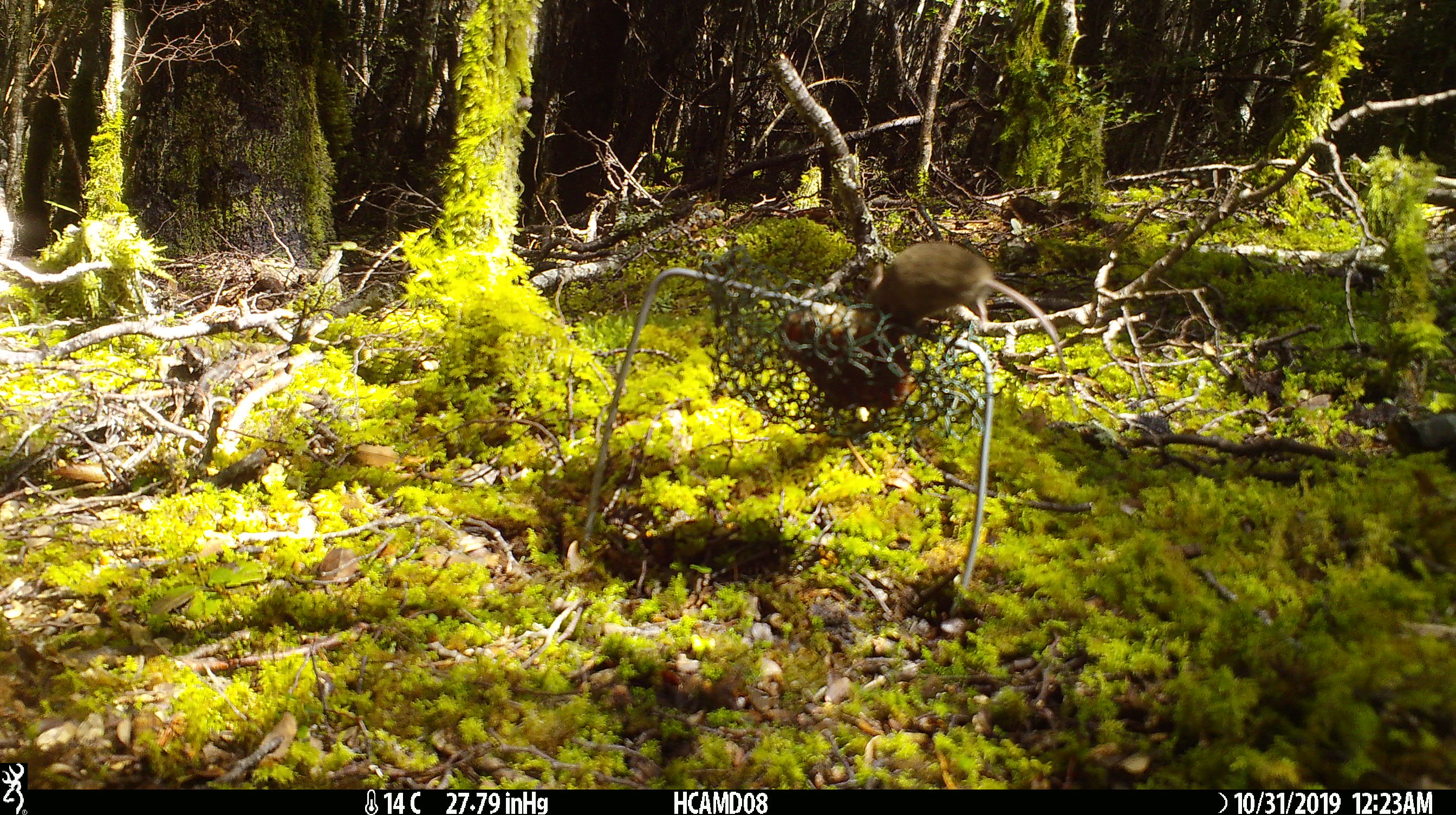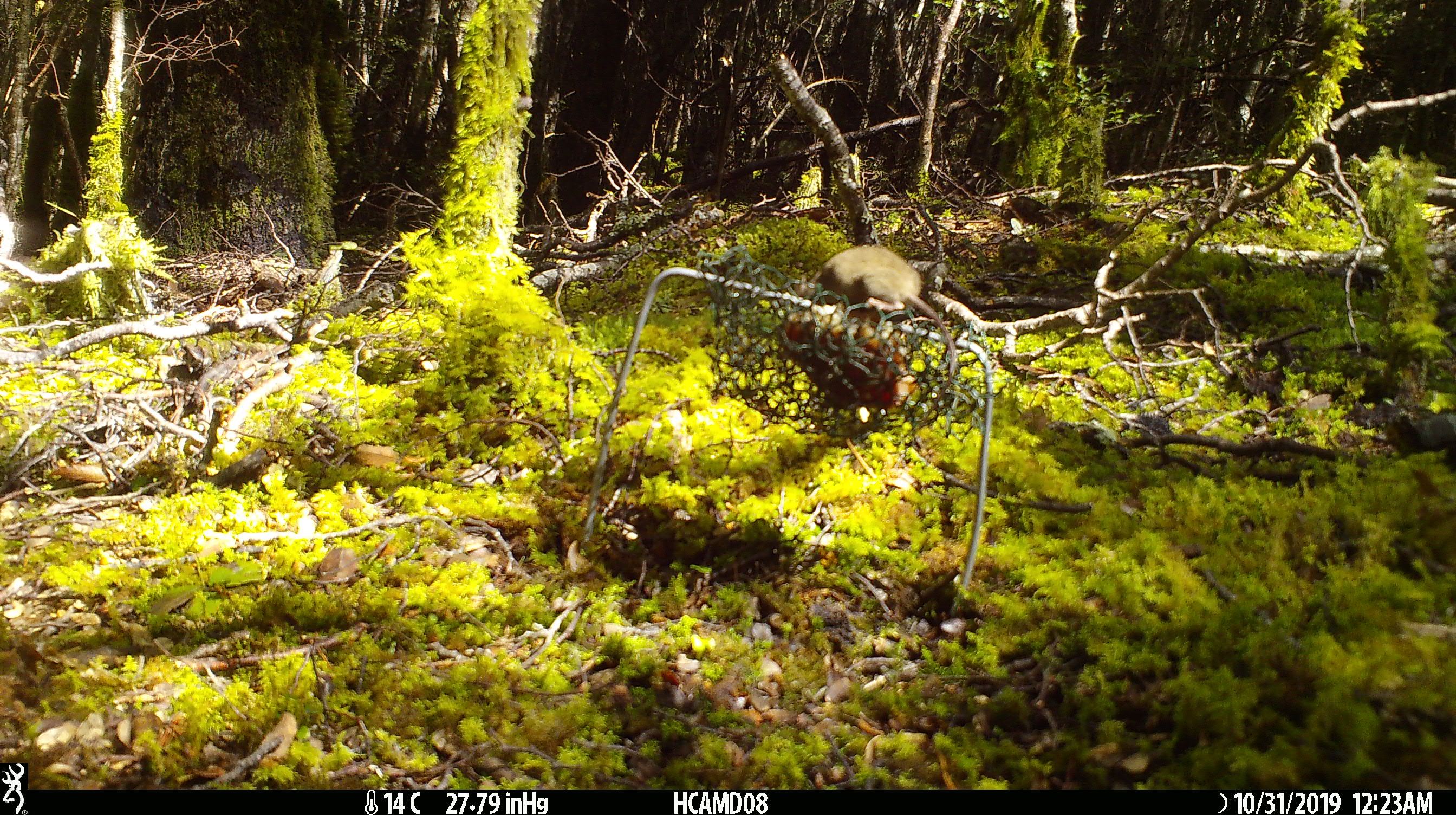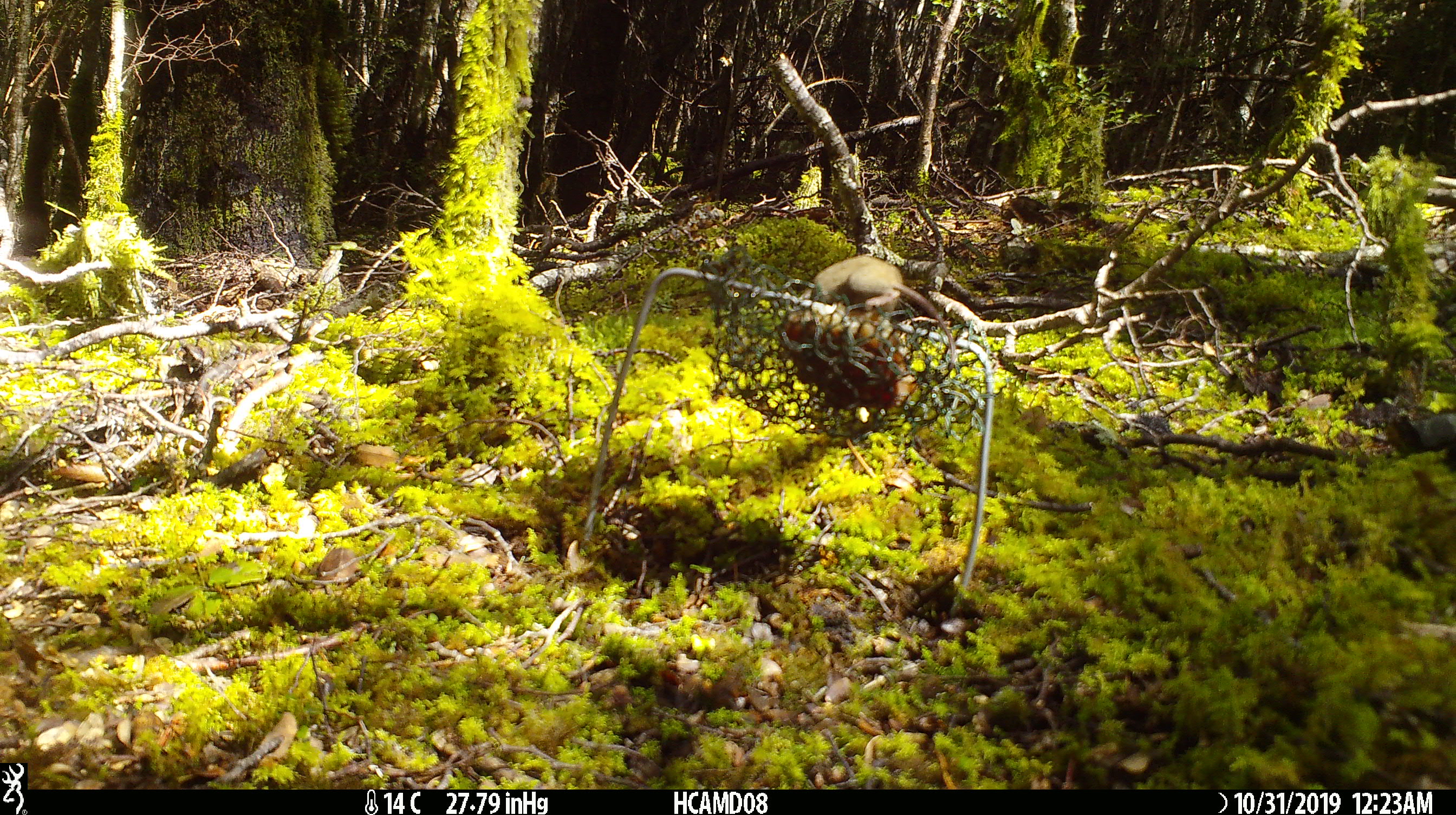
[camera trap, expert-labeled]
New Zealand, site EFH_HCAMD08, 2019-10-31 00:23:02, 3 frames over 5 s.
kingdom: Animalia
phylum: Chordata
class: Mammalia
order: Rodentia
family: Muridae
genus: Mus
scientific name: Mus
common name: mouse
Mouse (Mus).